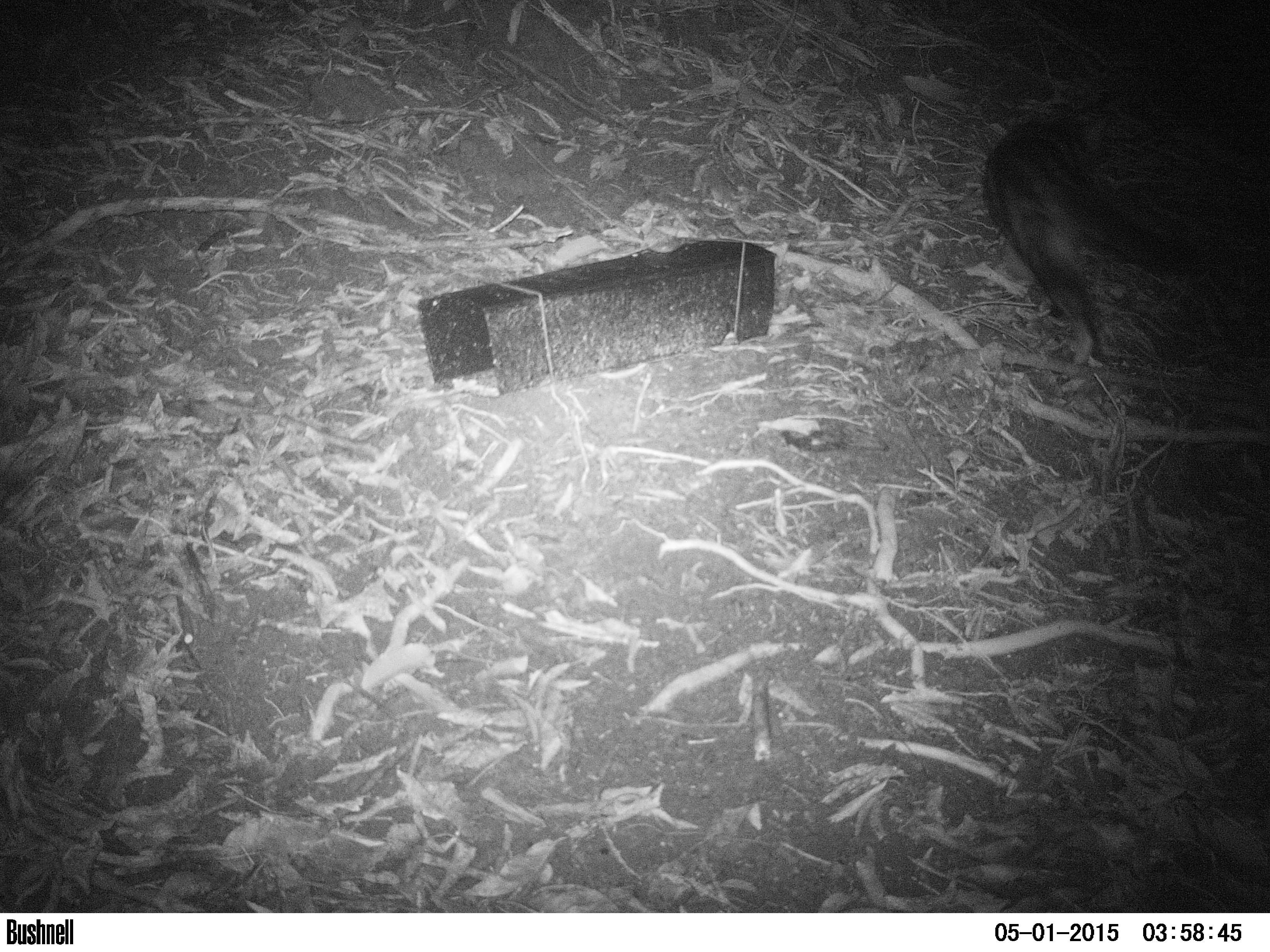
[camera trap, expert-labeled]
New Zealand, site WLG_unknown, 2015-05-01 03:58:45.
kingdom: Animalia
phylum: Chordata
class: Mammalia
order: Carnivora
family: Felidae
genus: Felis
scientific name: Felis catus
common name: domestic cat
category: cat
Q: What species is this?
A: Cat (domestic cat) (Felis catus).